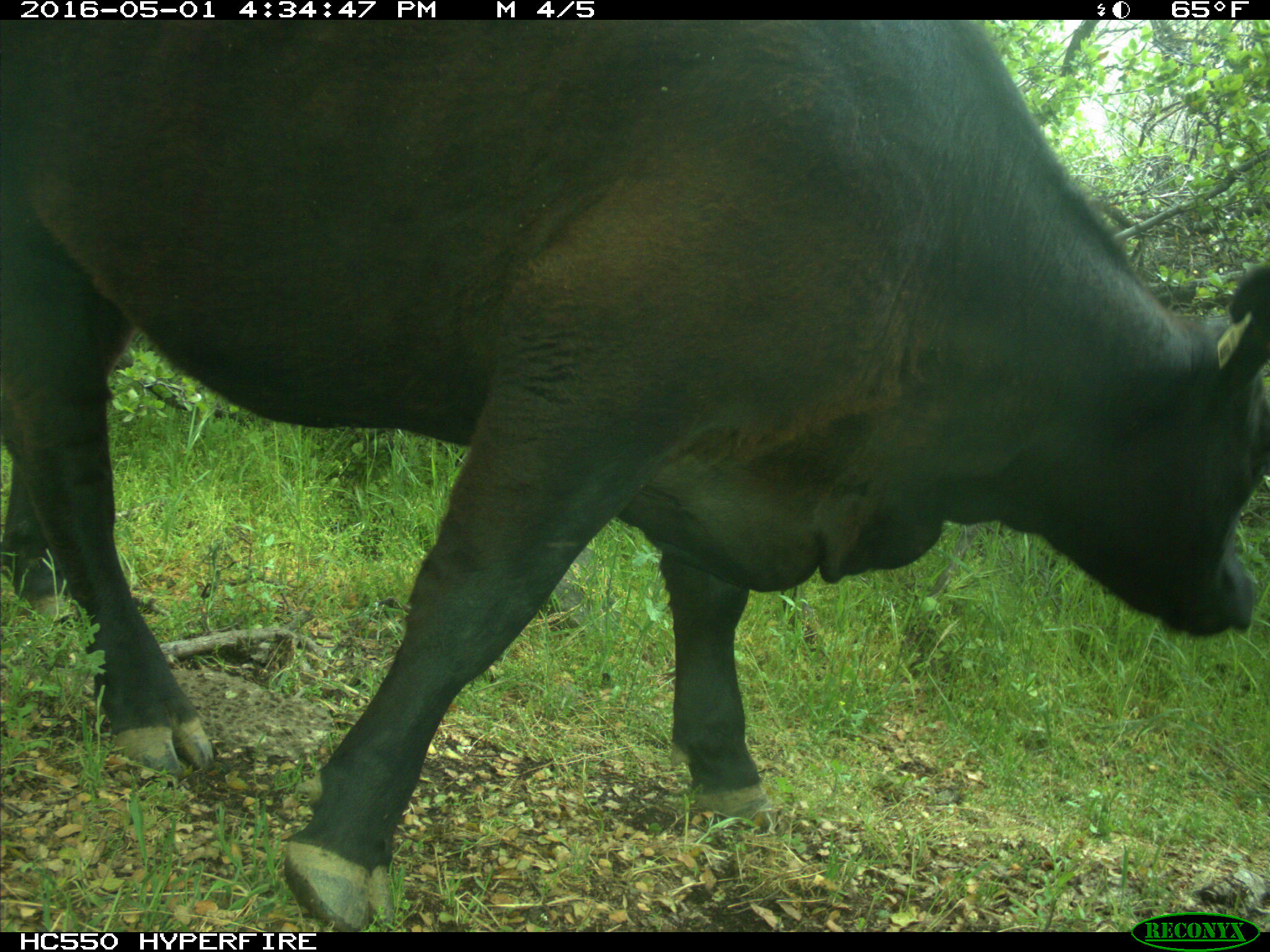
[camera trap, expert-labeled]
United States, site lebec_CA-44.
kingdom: Animalia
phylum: Chordata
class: Mammalia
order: Artiodactyla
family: Bovidae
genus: Bos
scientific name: Bos taurus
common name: domestic cow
Bos taurus (domestic cow).